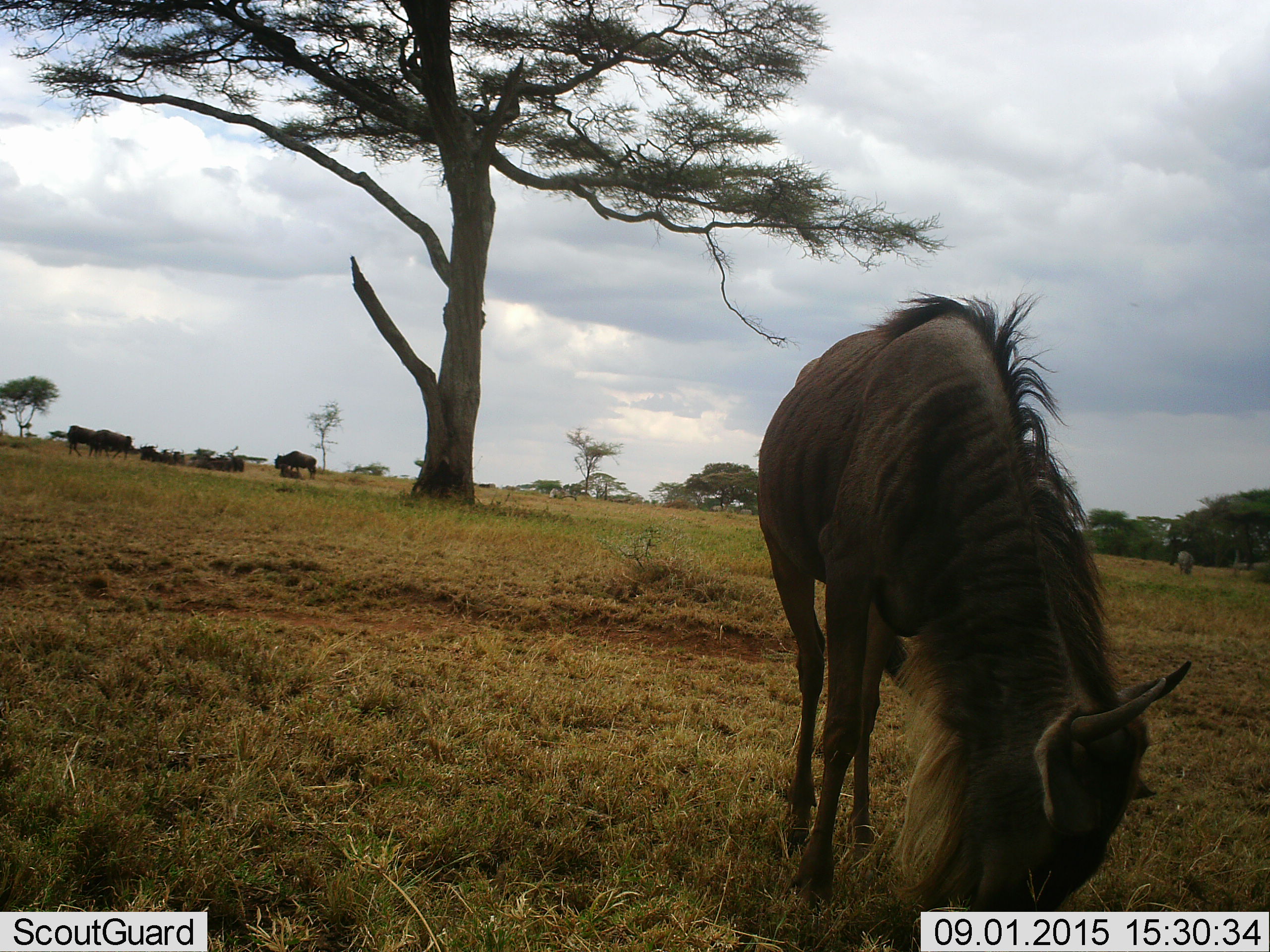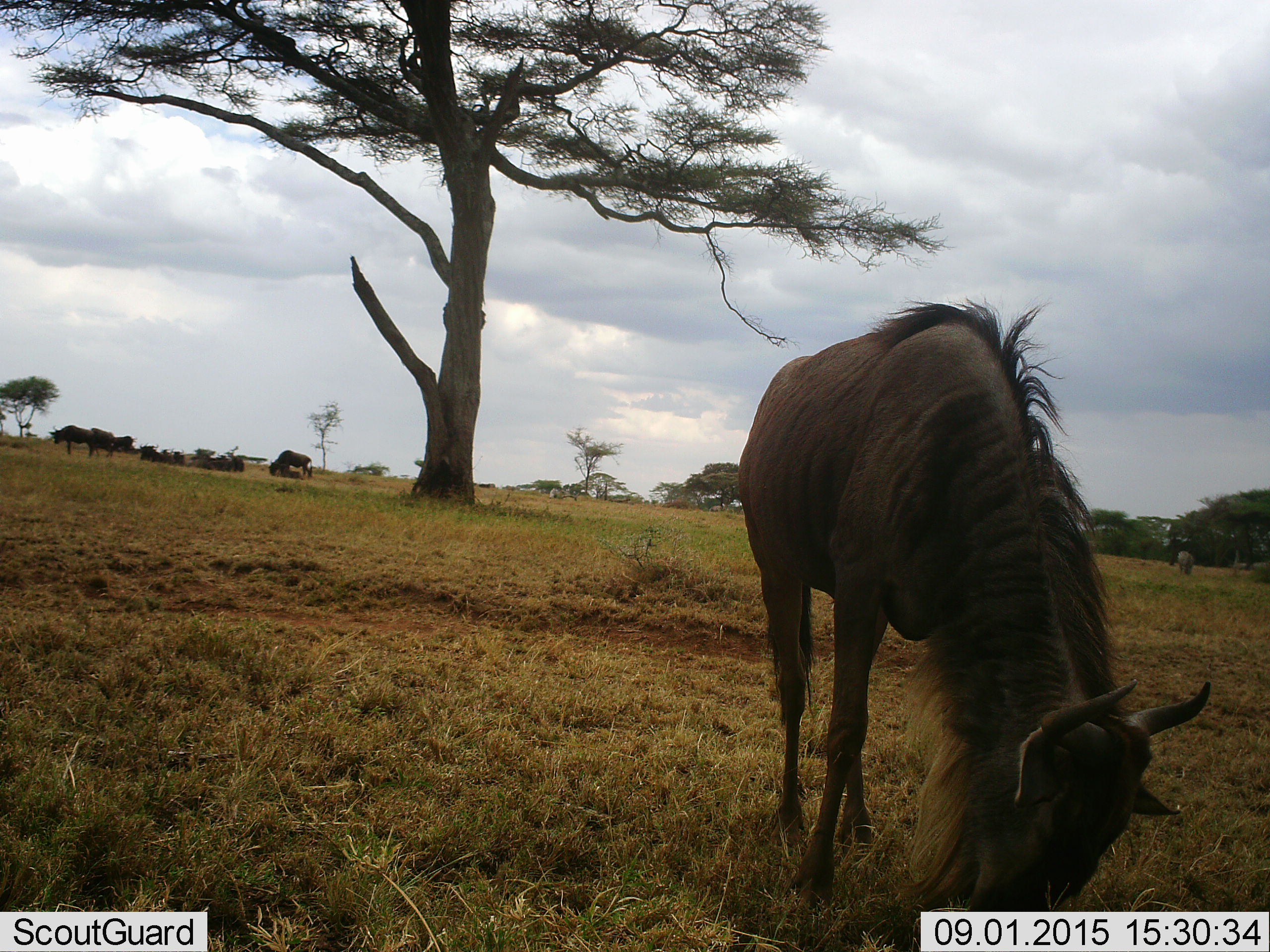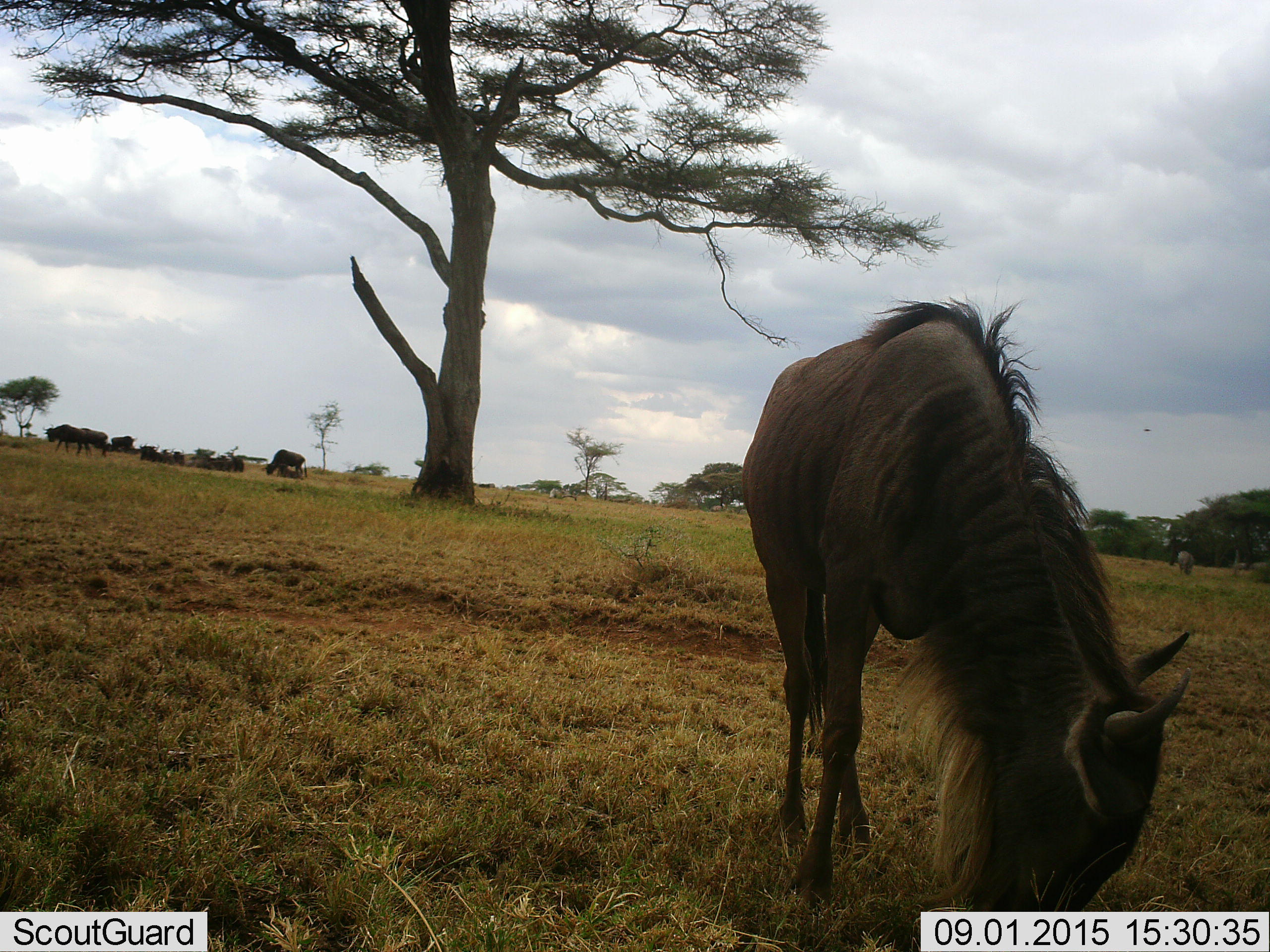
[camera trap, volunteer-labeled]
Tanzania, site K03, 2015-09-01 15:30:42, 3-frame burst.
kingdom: Animalia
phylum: Chordata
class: Mammalia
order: Artiodactyla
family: Bovidae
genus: Connochaetes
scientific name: Connochaetes taurinus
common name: blue wildebeest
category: wildebeest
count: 11-50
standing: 40%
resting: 30%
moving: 30%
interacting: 0%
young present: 0%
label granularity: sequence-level